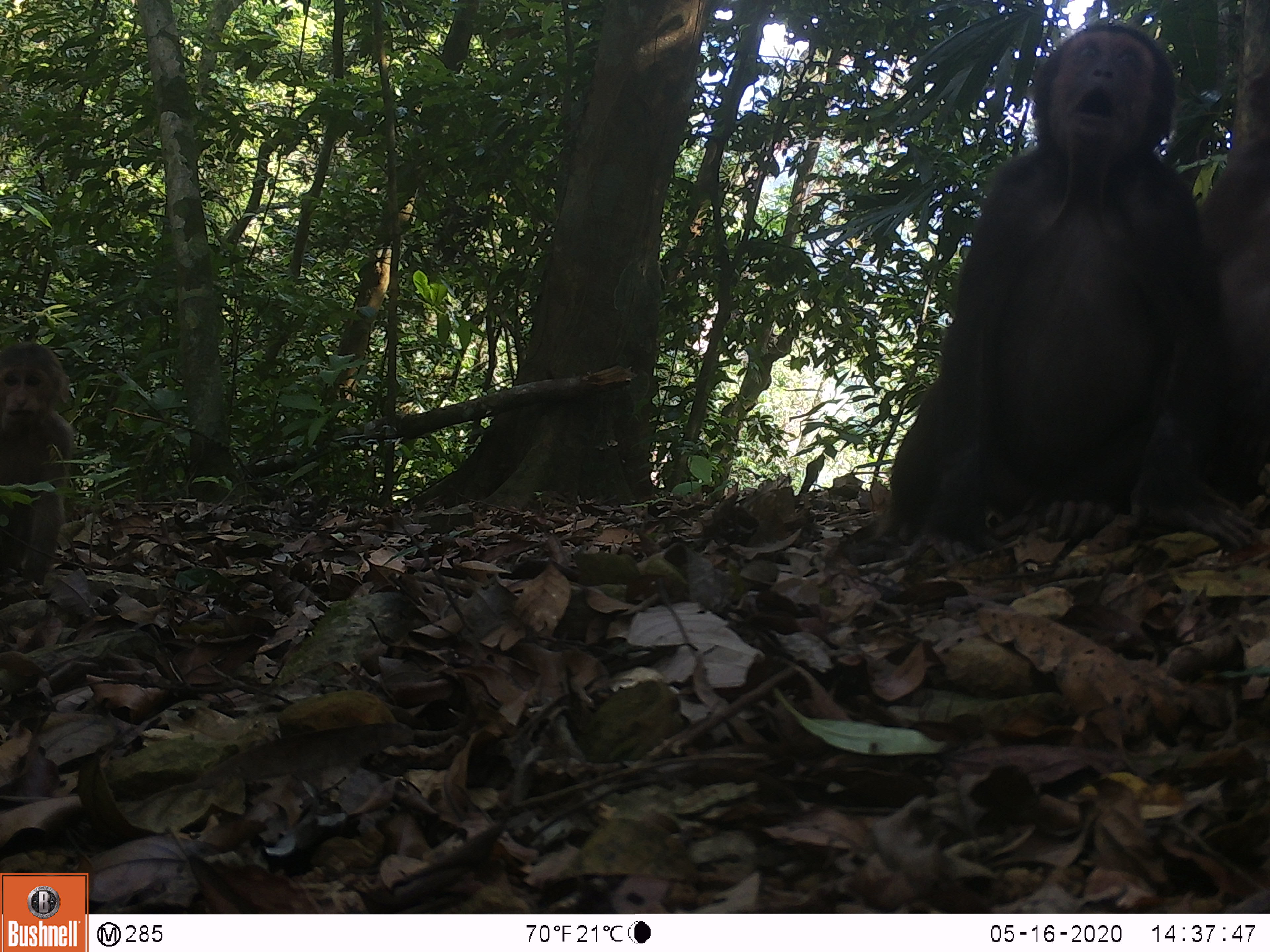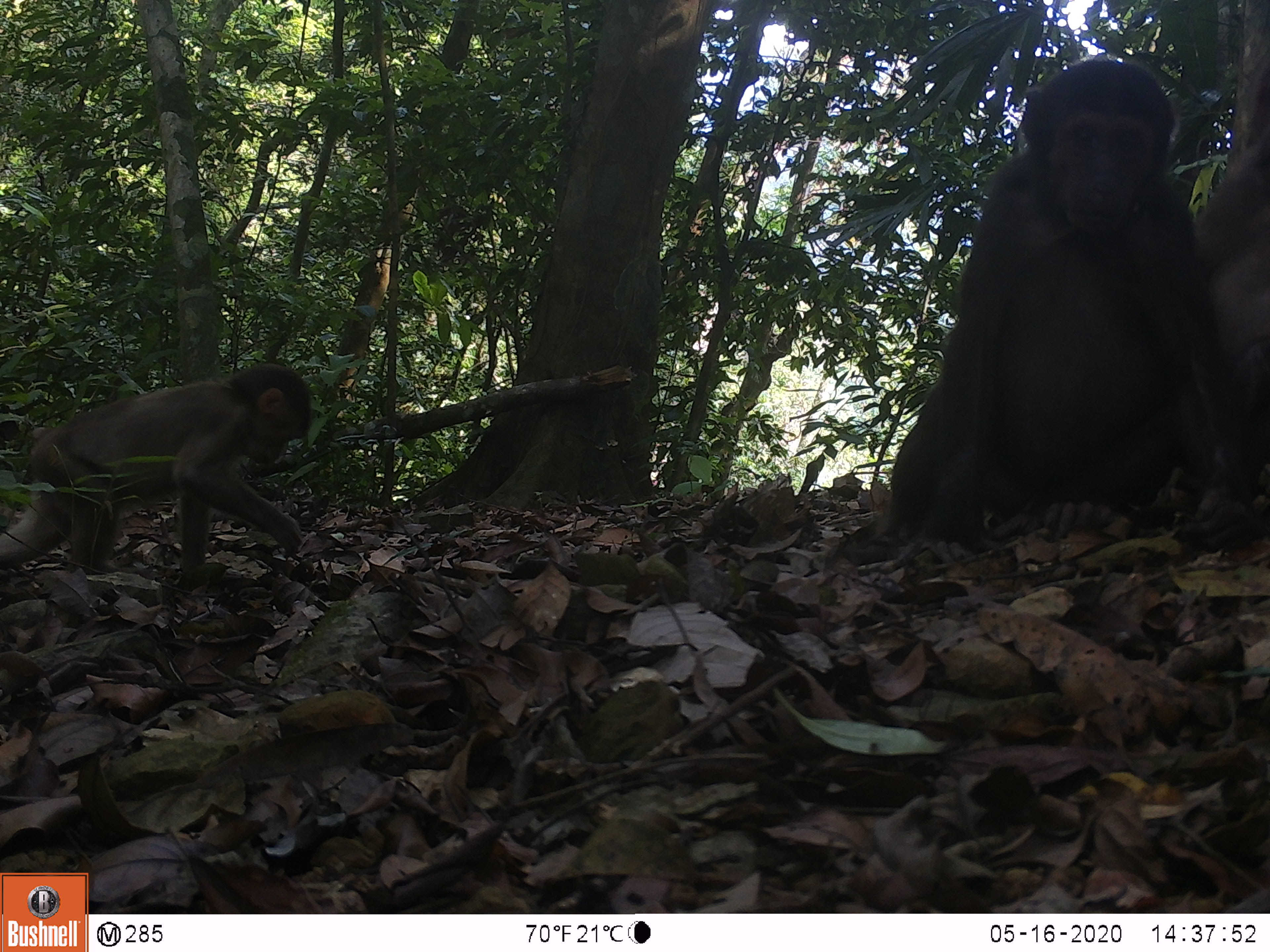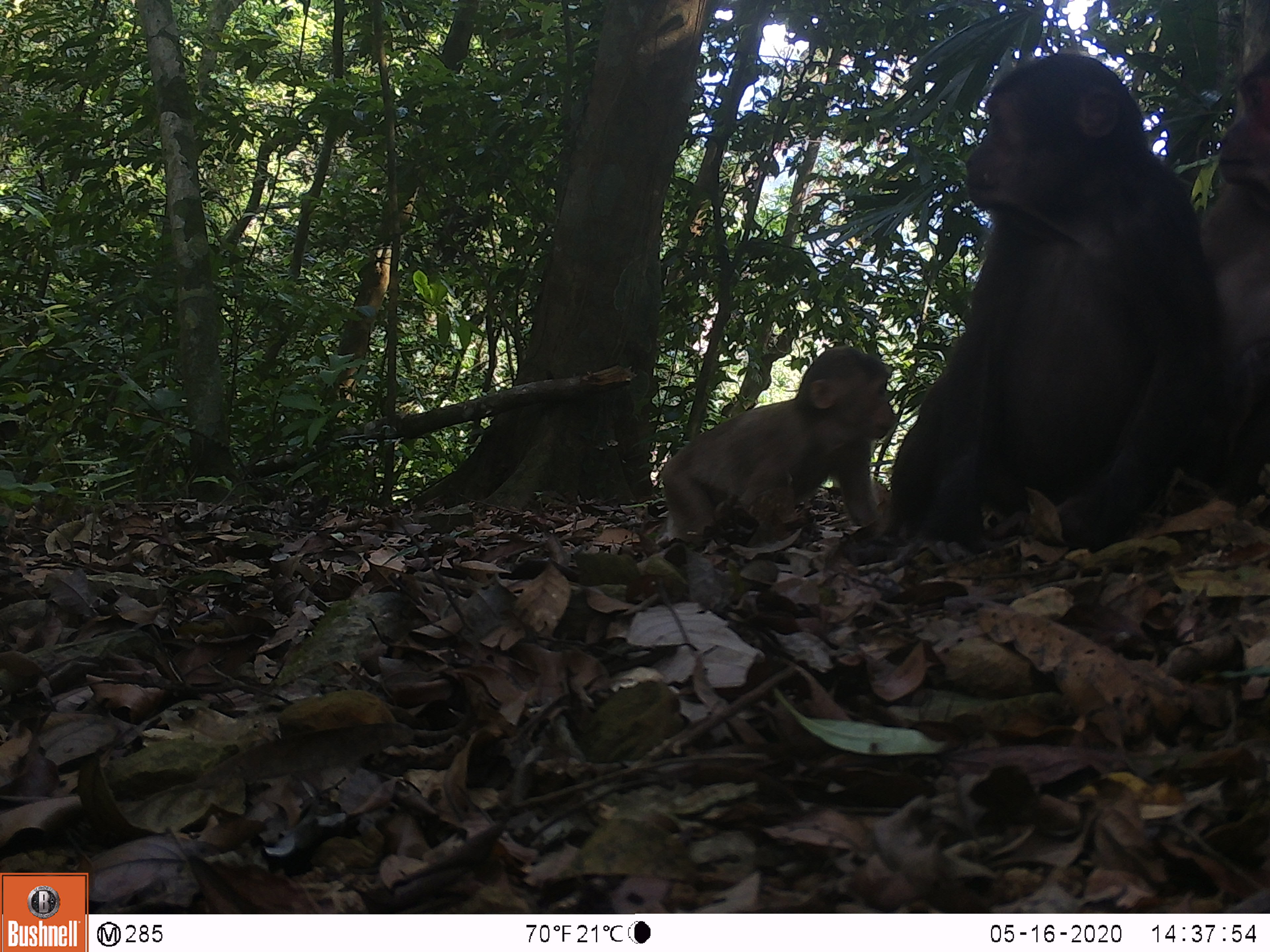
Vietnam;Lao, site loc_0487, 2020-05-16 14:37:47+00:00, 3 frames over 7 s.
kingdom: Animalia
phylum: Chordata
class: Mammalia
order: Primates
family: Cercopithecidae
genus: Macaca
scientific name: Macaca arctoides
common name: stump-tailed macaque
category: stump tailed macaque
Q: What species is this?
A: Stump tailed macaque (stump-tailed macaque) (Macaca arctoides).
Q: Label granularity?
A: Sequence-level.